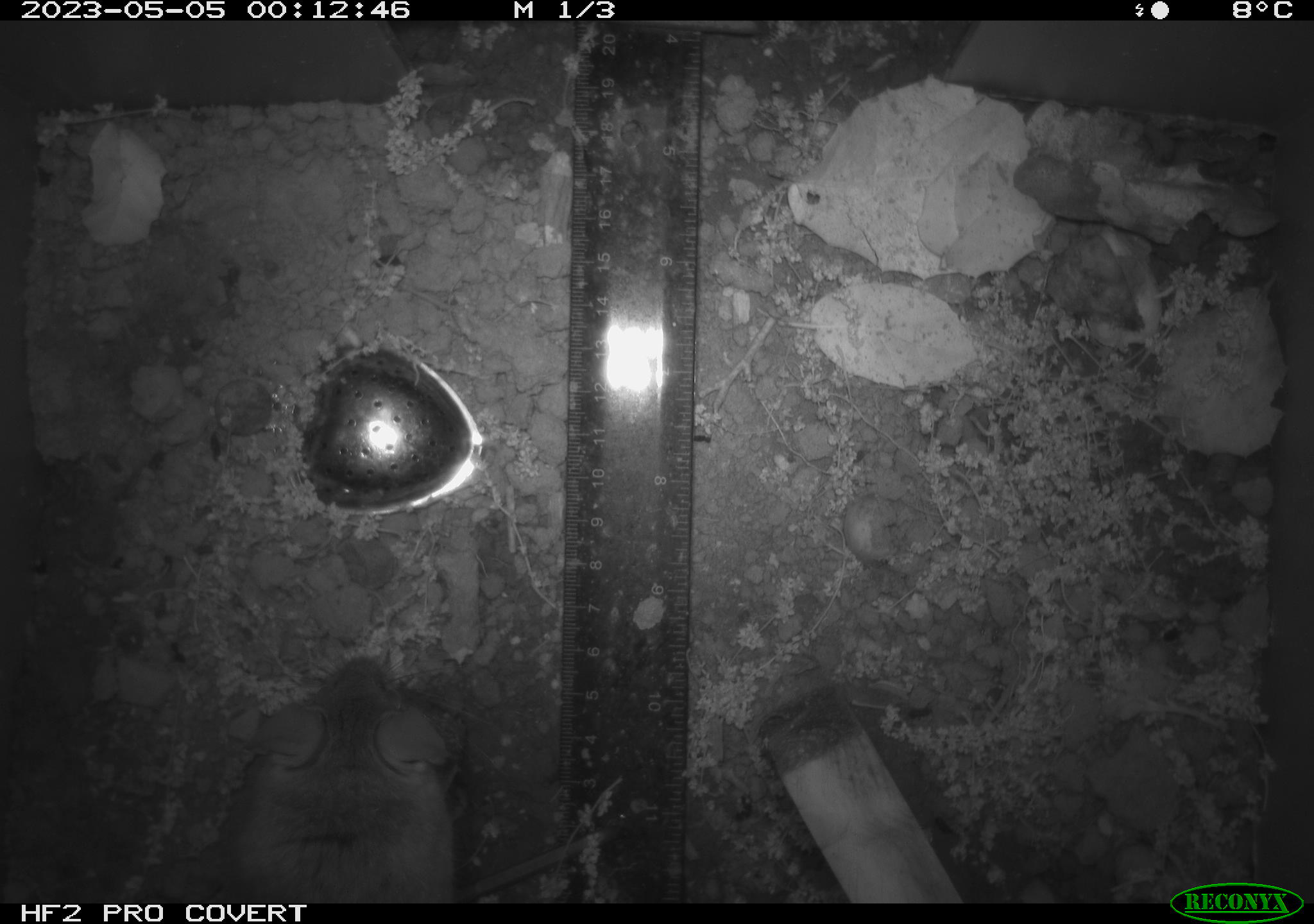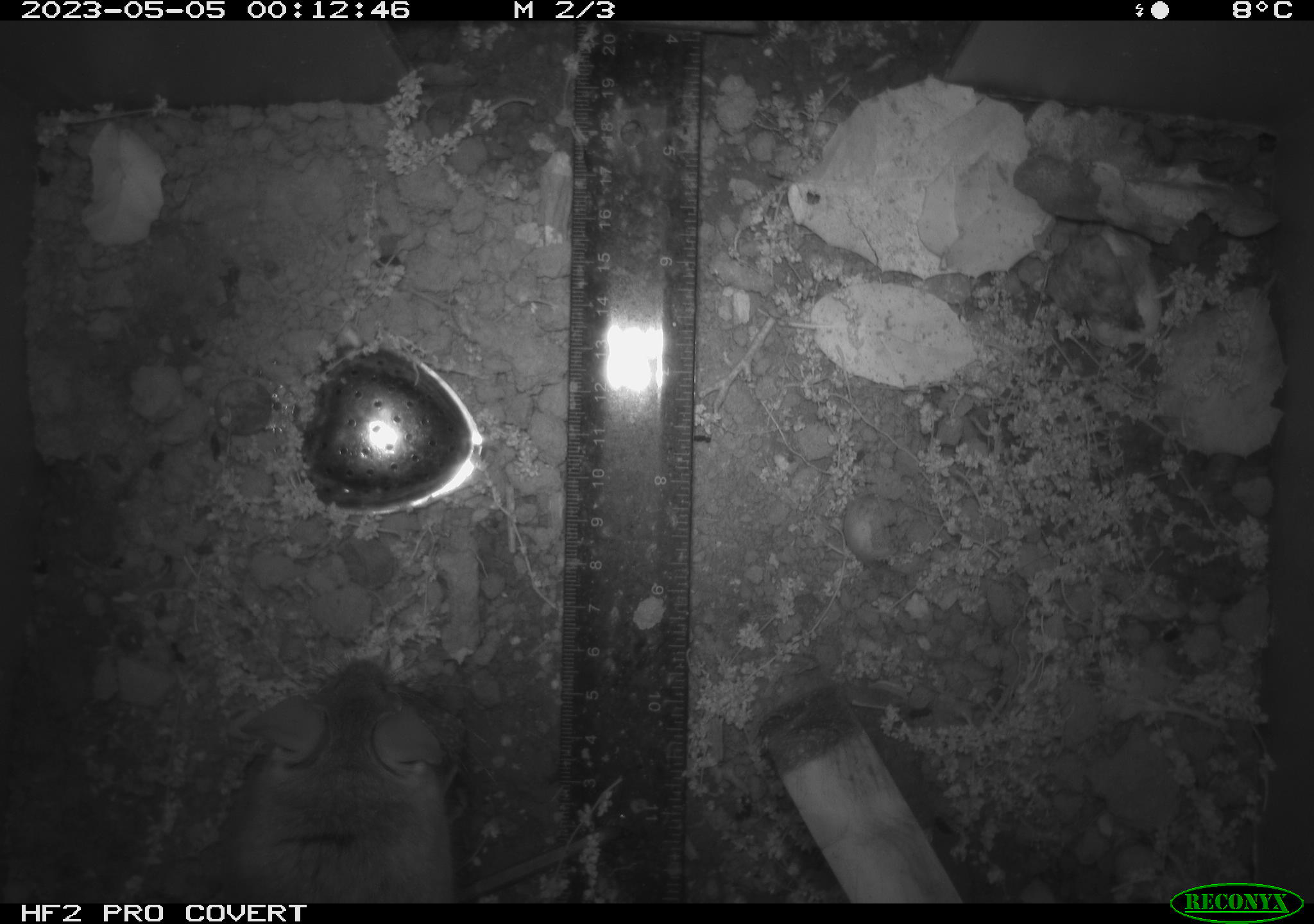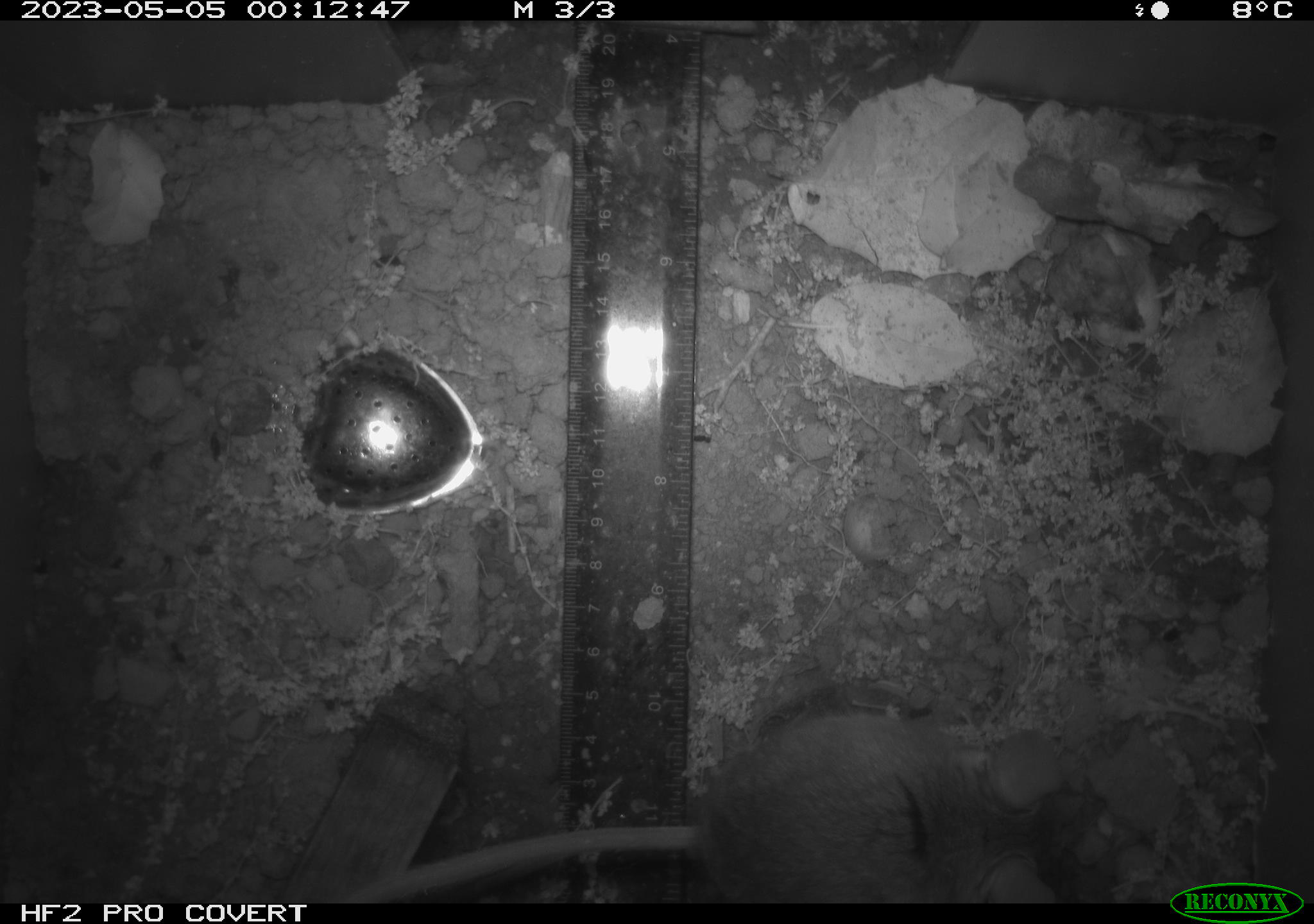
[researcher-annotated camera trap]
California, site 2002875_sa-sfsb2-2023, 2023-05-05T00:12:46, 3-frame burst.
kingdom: Animalia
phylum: Chordata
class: Mammalia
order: Rodentia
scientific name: Rodentia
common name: mouse species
Mouse species (Rodentia).